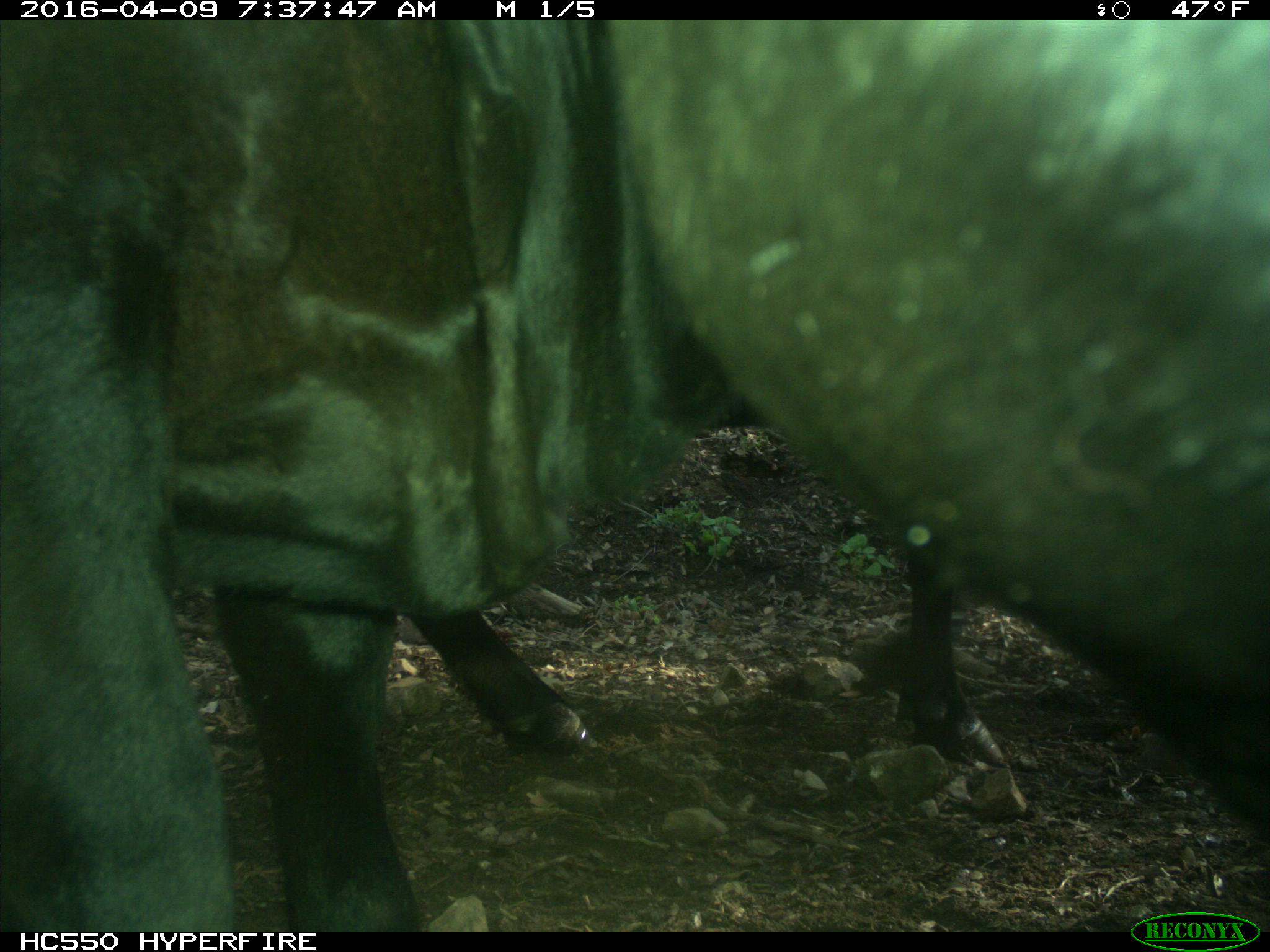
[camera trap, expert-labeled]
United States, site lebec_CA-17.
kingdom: Animalia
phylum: Chordata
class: Mammalia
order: Artiodactyla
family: Bovidae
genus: Bos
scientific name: Bos taurus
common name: domestic cow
Bos taurus (domestic cow).